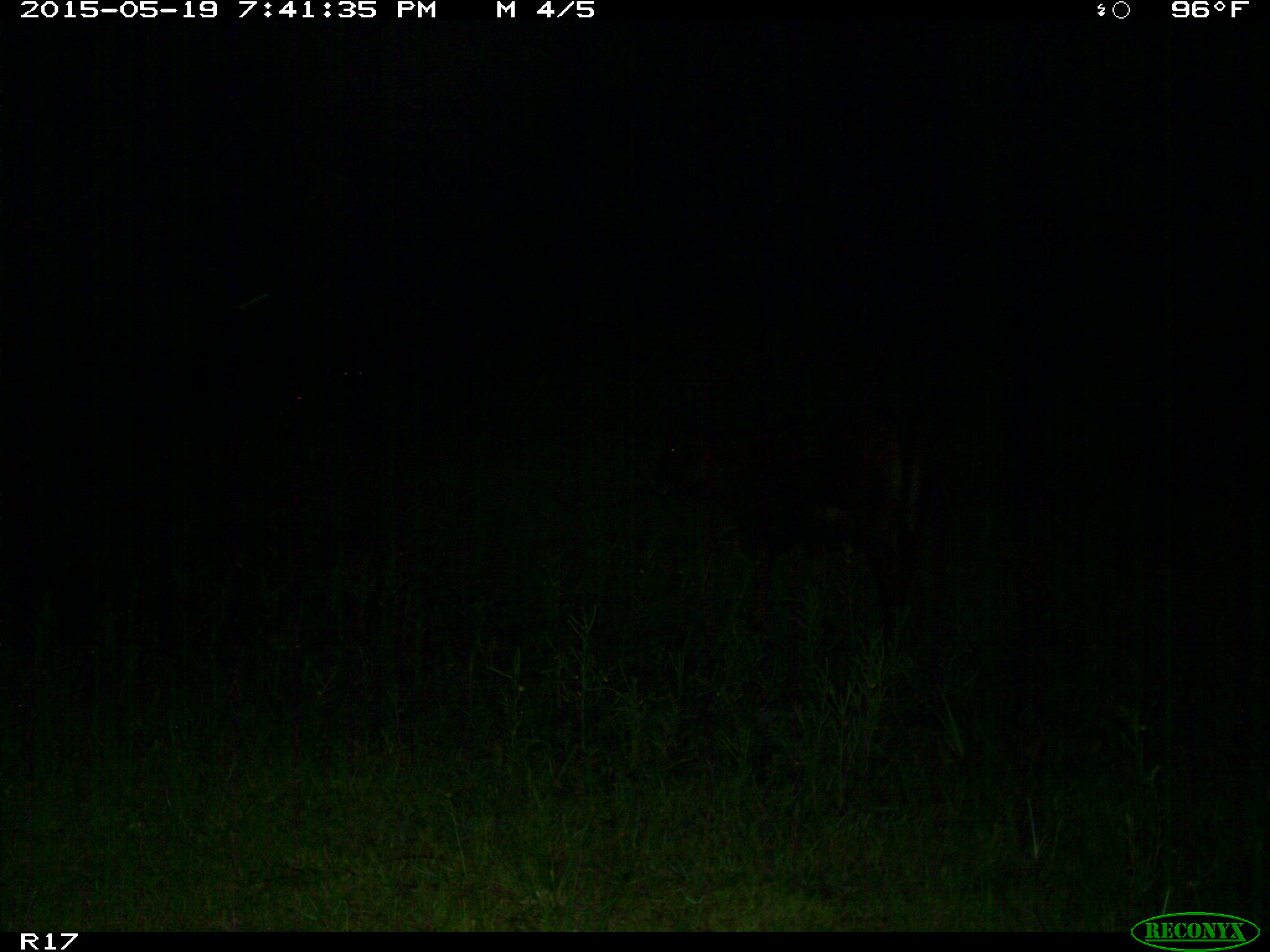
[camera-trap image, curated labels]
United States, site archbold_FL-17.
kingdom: Animalia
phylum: Chordata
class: Mammalia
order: Artiodactyla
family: Bovidae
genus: Bos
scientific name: Bos taurus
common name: domestic cow